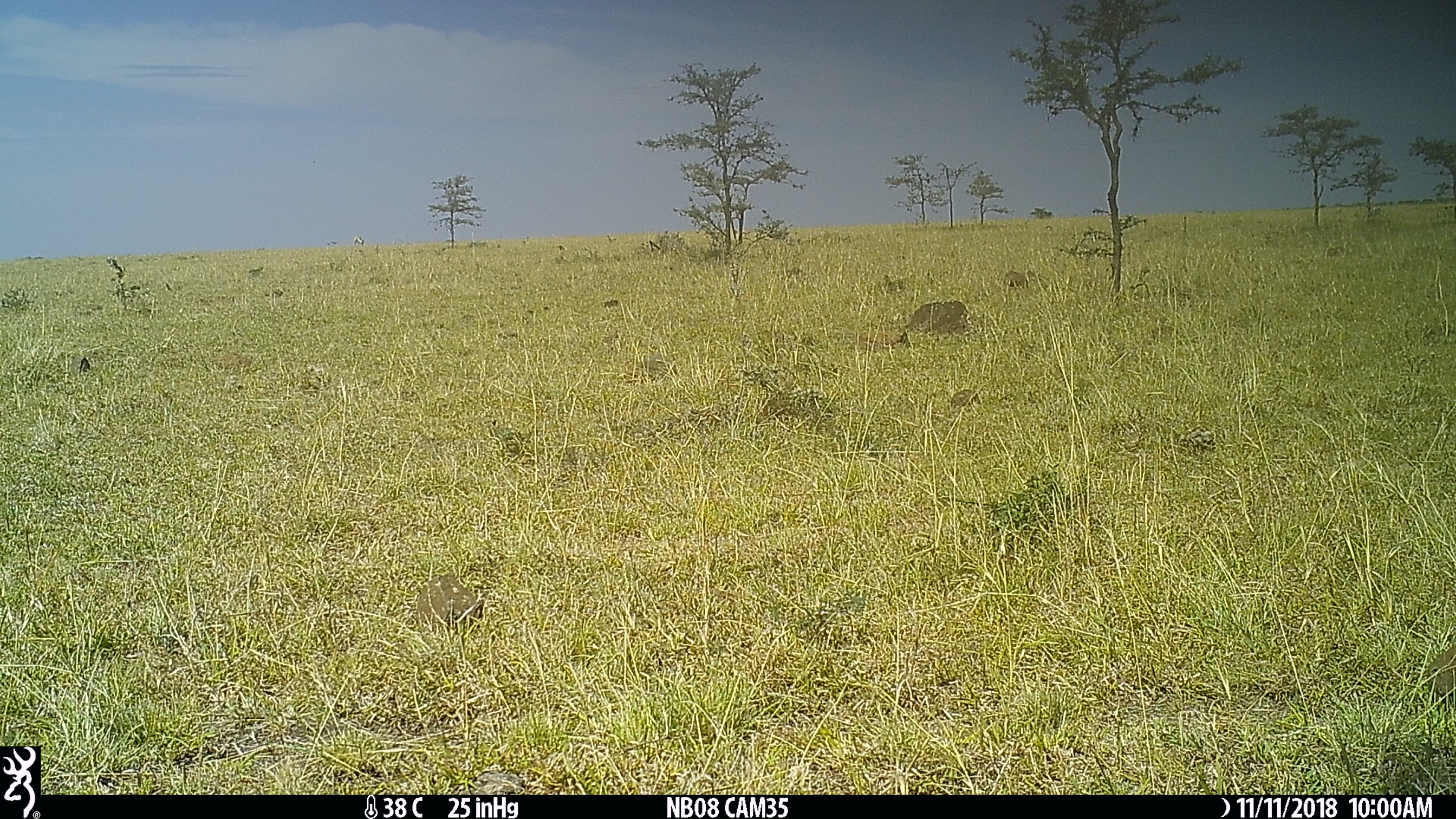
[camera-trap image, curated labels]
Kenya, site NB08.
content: unidentified animal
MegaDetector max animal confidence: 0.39